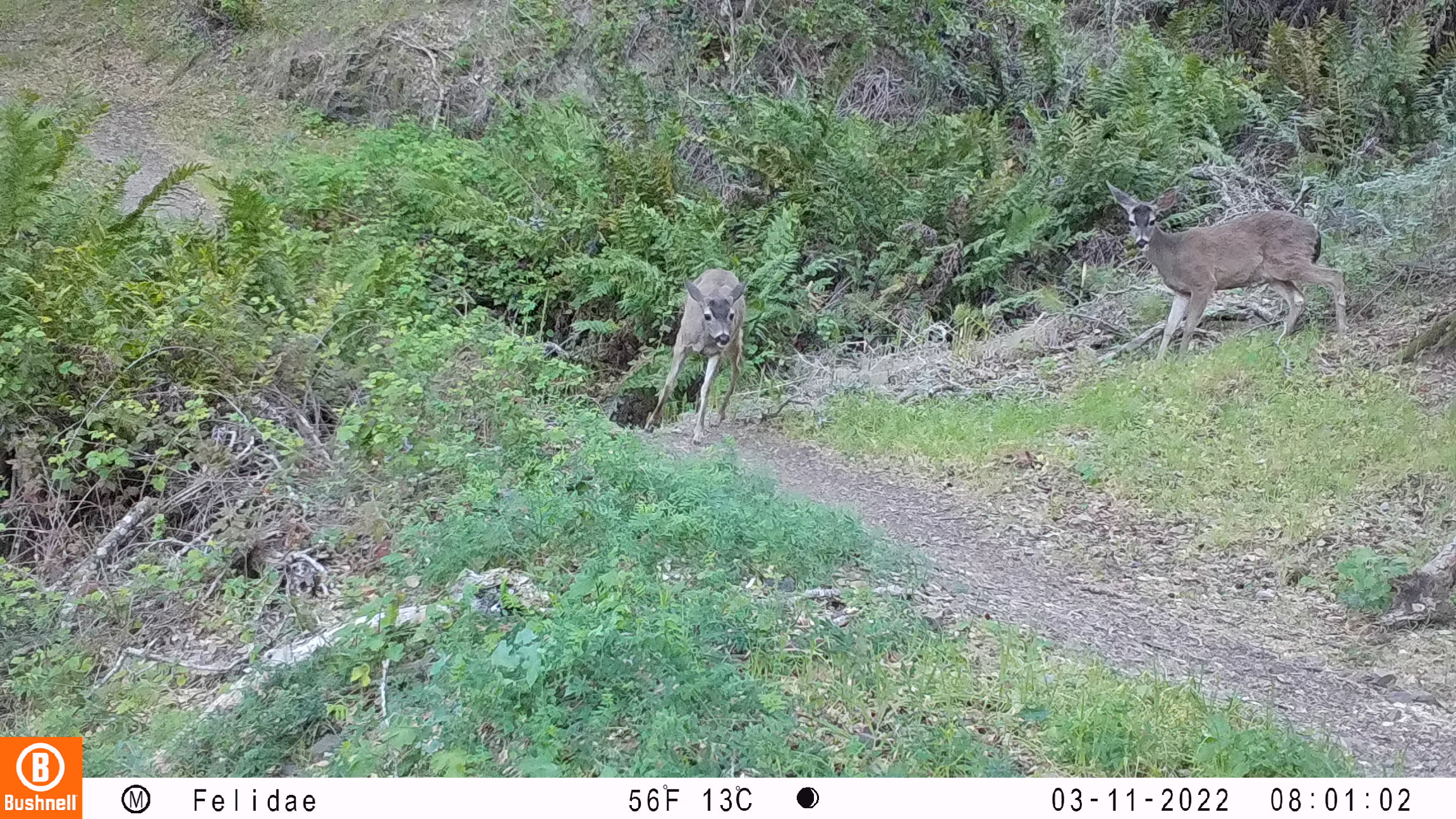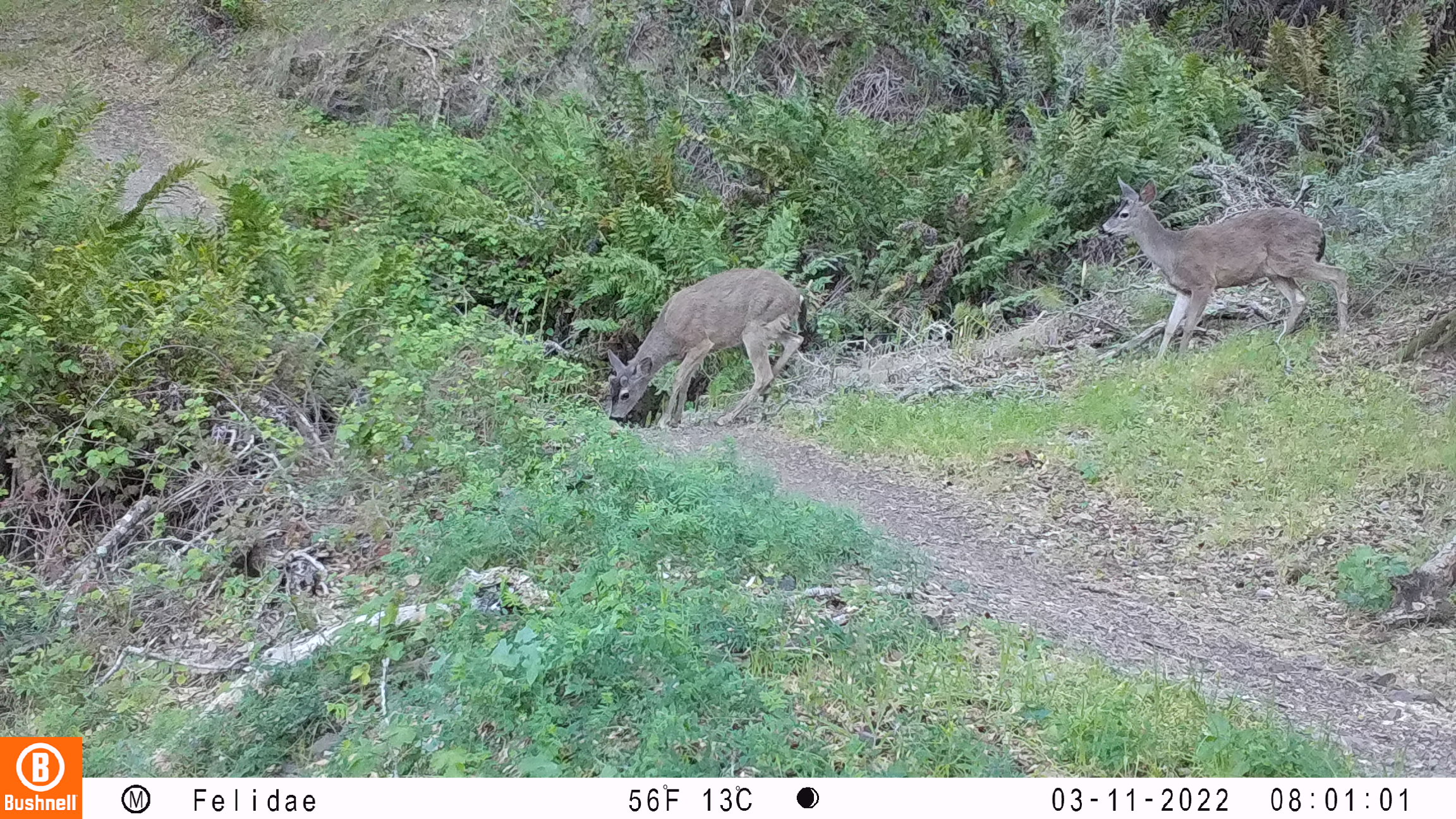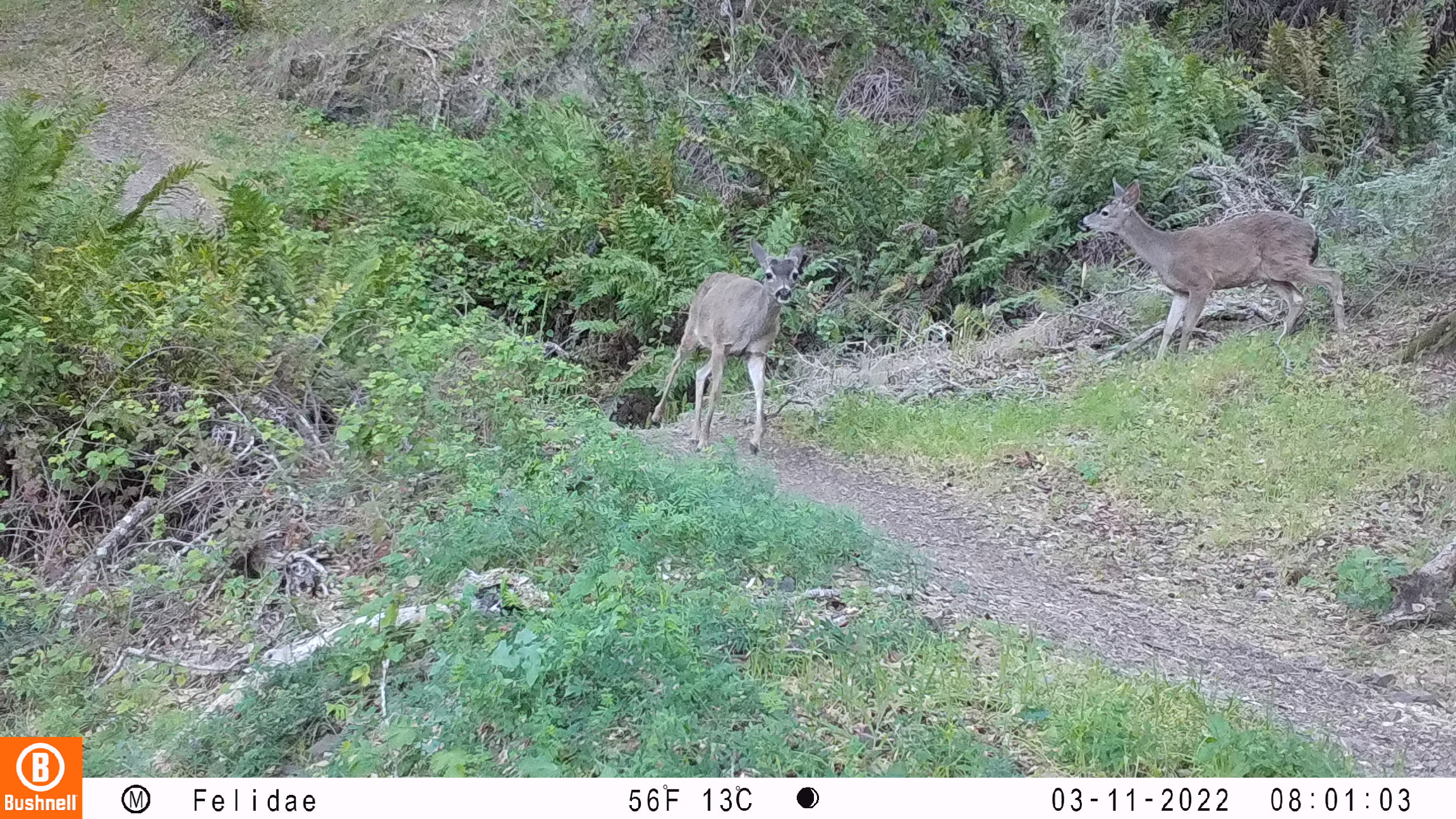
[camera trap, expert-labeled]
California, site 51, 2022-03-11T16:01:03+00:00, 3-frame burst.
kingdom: Animalia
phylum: Chordata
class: Mammalia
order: Artiodactyla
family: Cervidae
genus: Odocoileus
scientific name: Odocoileus hemionus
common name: mule deer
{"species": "mule deer (Odocoileus hemionus)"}